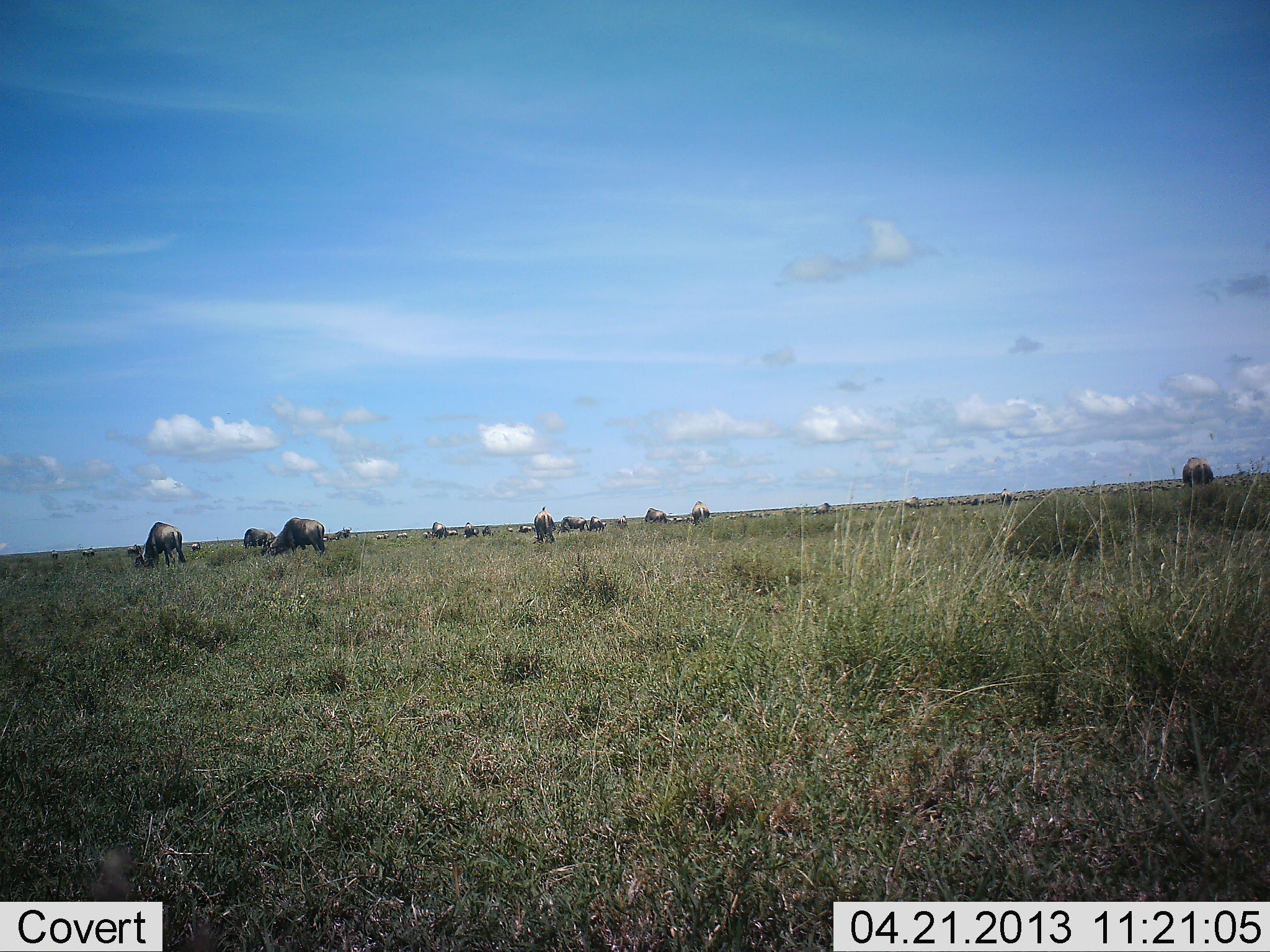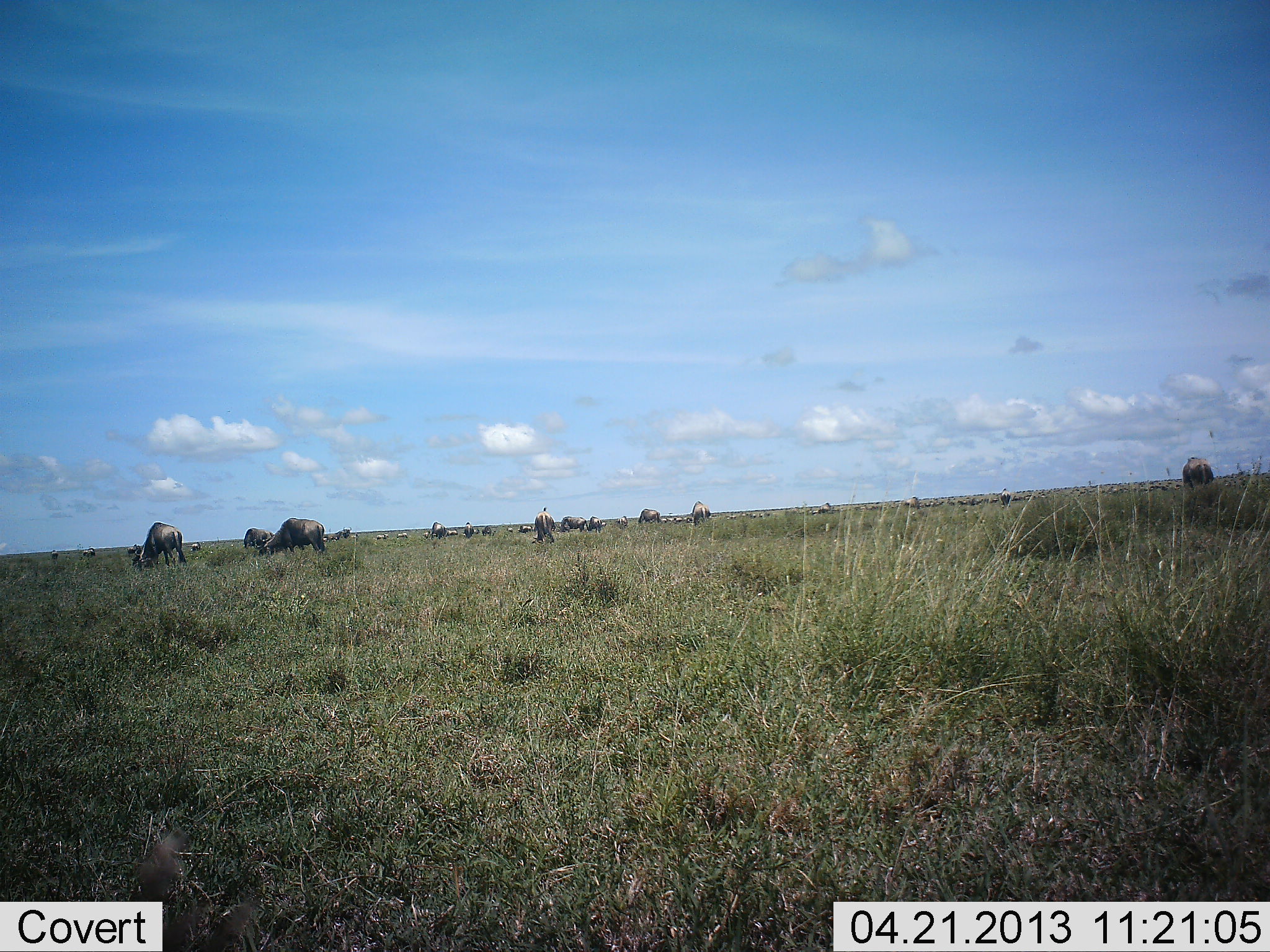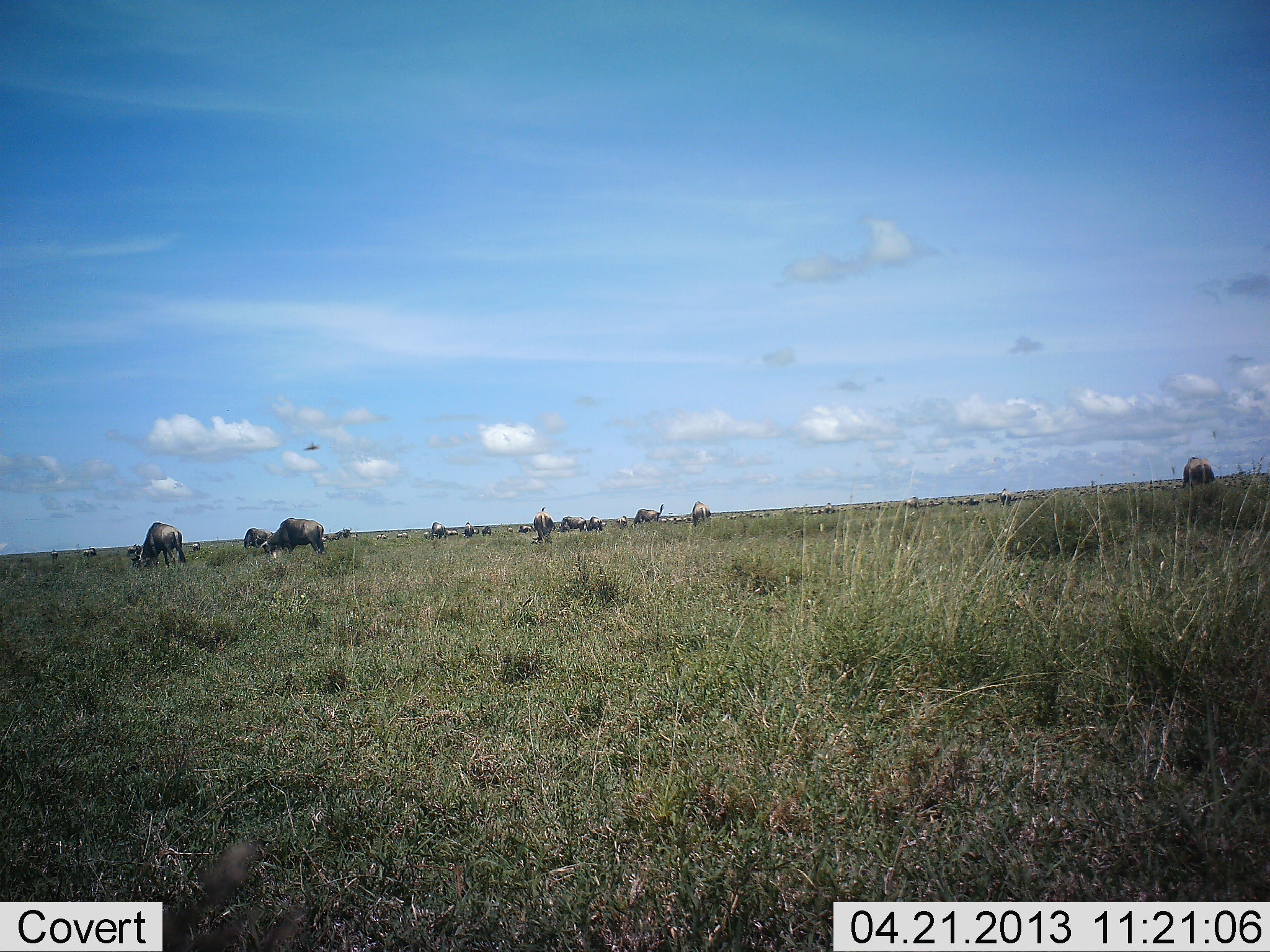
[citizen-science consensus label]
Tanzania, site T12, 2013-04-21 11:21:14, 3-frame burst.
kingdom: Animalia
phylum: Chordata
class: Mammalia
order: Artiodactyla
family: Bovidae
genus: Connochaetes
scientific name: Connochaetes taurinus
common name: blue wildebeest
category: wildebeest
Wildebeest (blue wildebeest) (Connochaetes taurinus), count 11-50. Behavior (volunteer vote fractions): standing 50%, resting 0%, moving 17%, interacting 0%. Young present (vote fraction): 0%. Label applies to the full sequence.